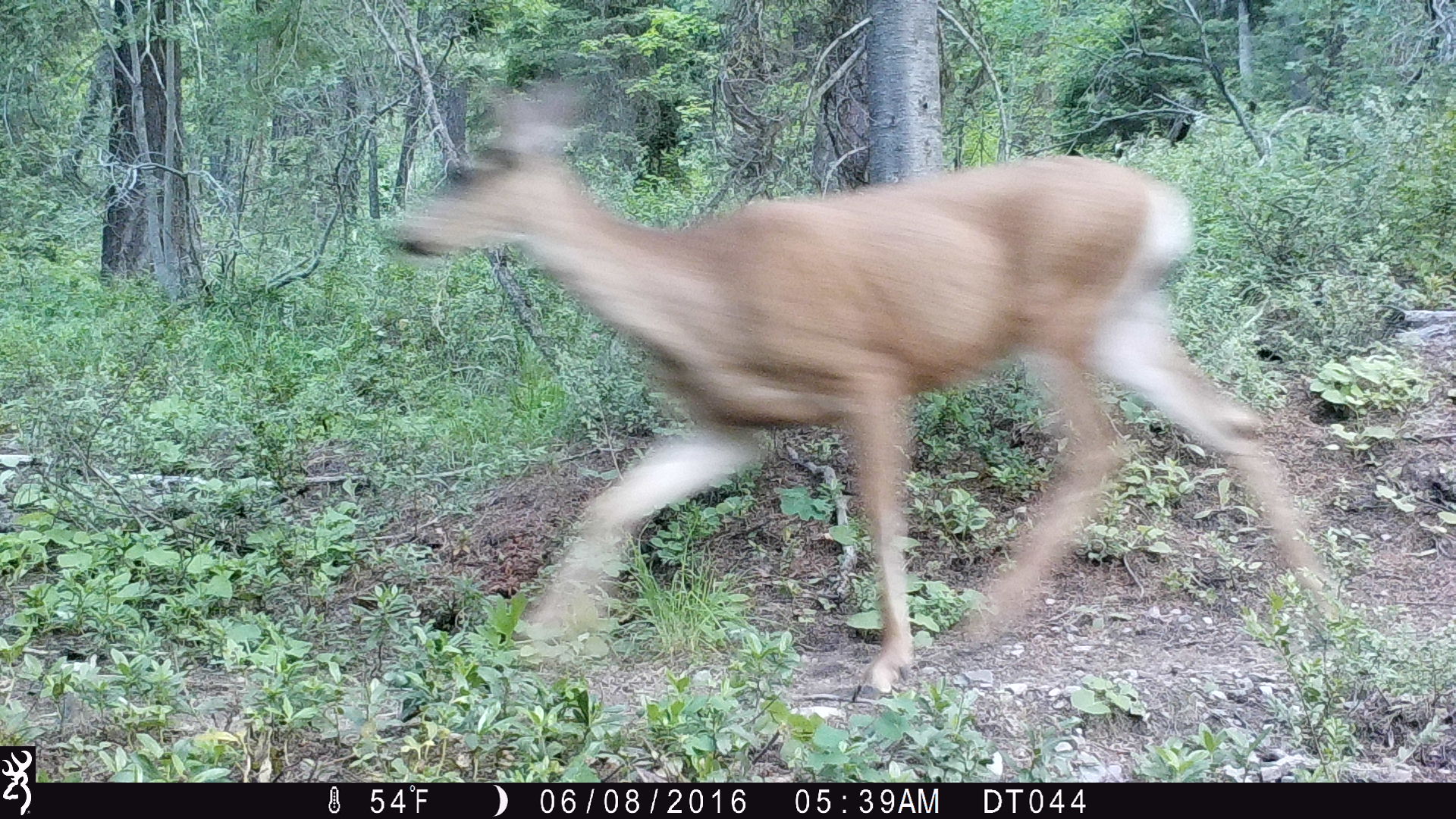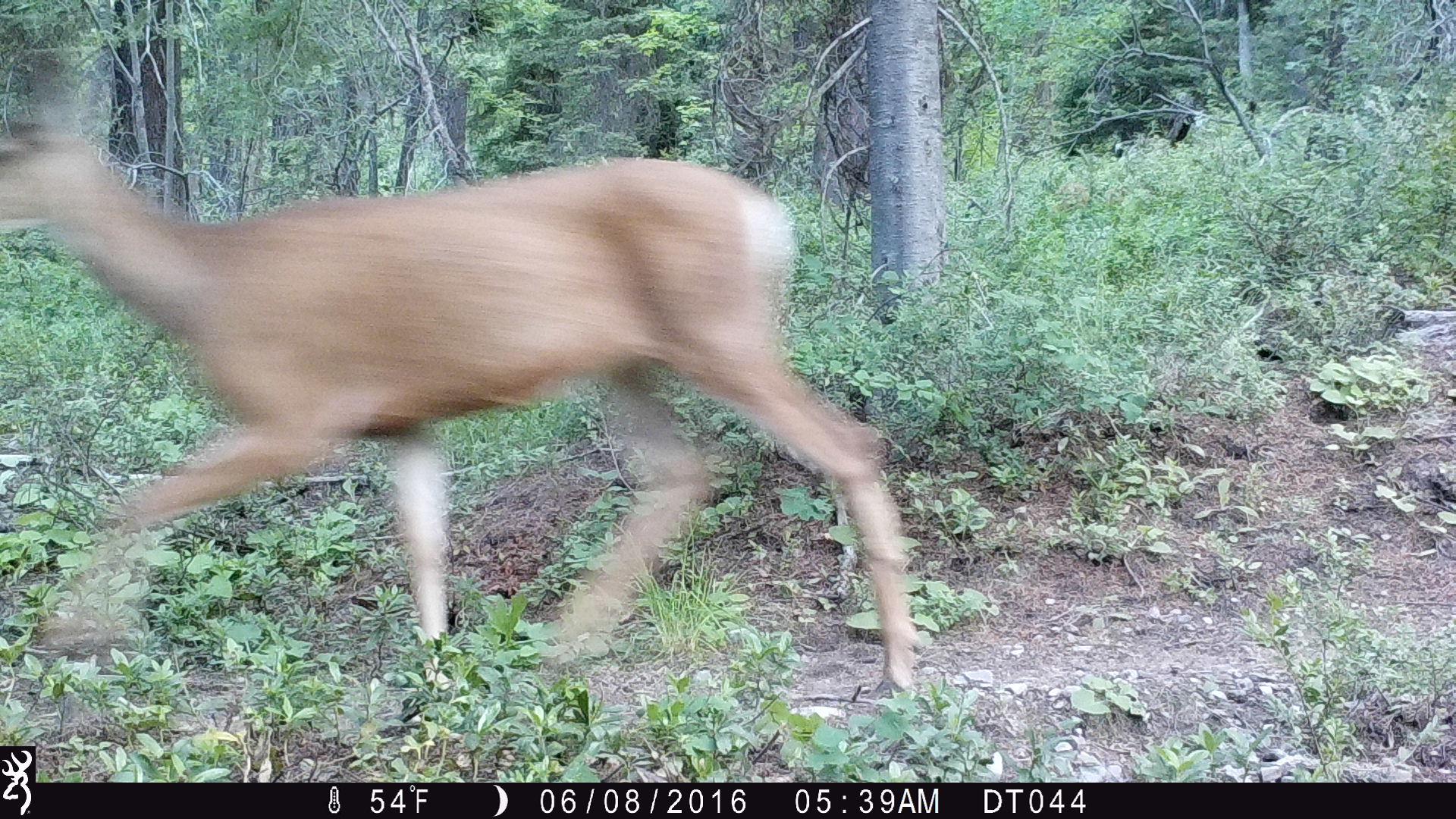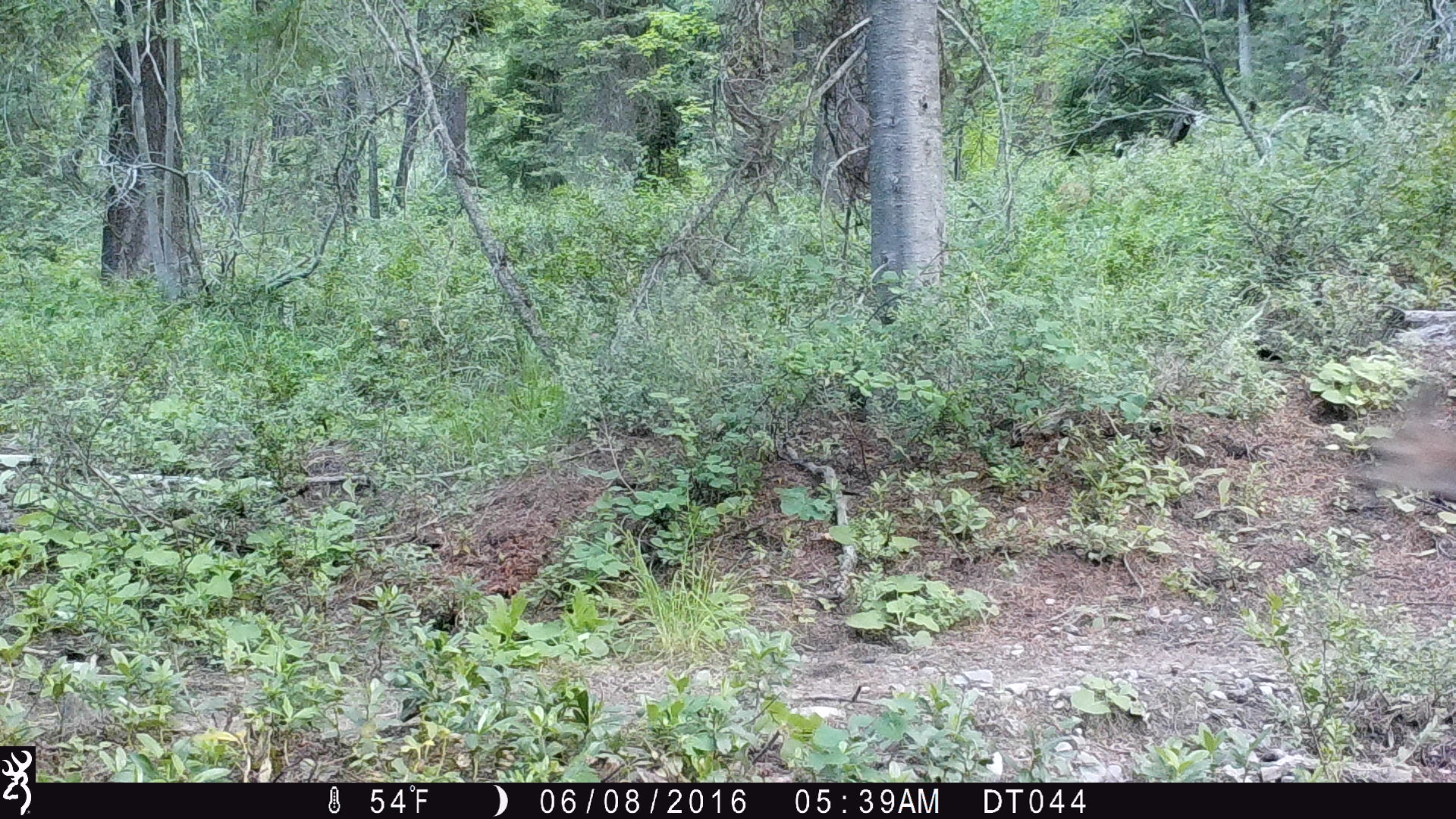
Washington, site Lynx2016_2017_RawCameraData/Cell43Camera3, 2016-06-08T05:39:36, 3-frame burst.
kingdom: Animalia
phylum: Chordata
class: Mammalia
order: Artiodactyla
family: Cervidae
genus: Odocoileus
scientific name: Odocoileus hemionus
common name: mule deer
Odocoileus hemionus (mule deer). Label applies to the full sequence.